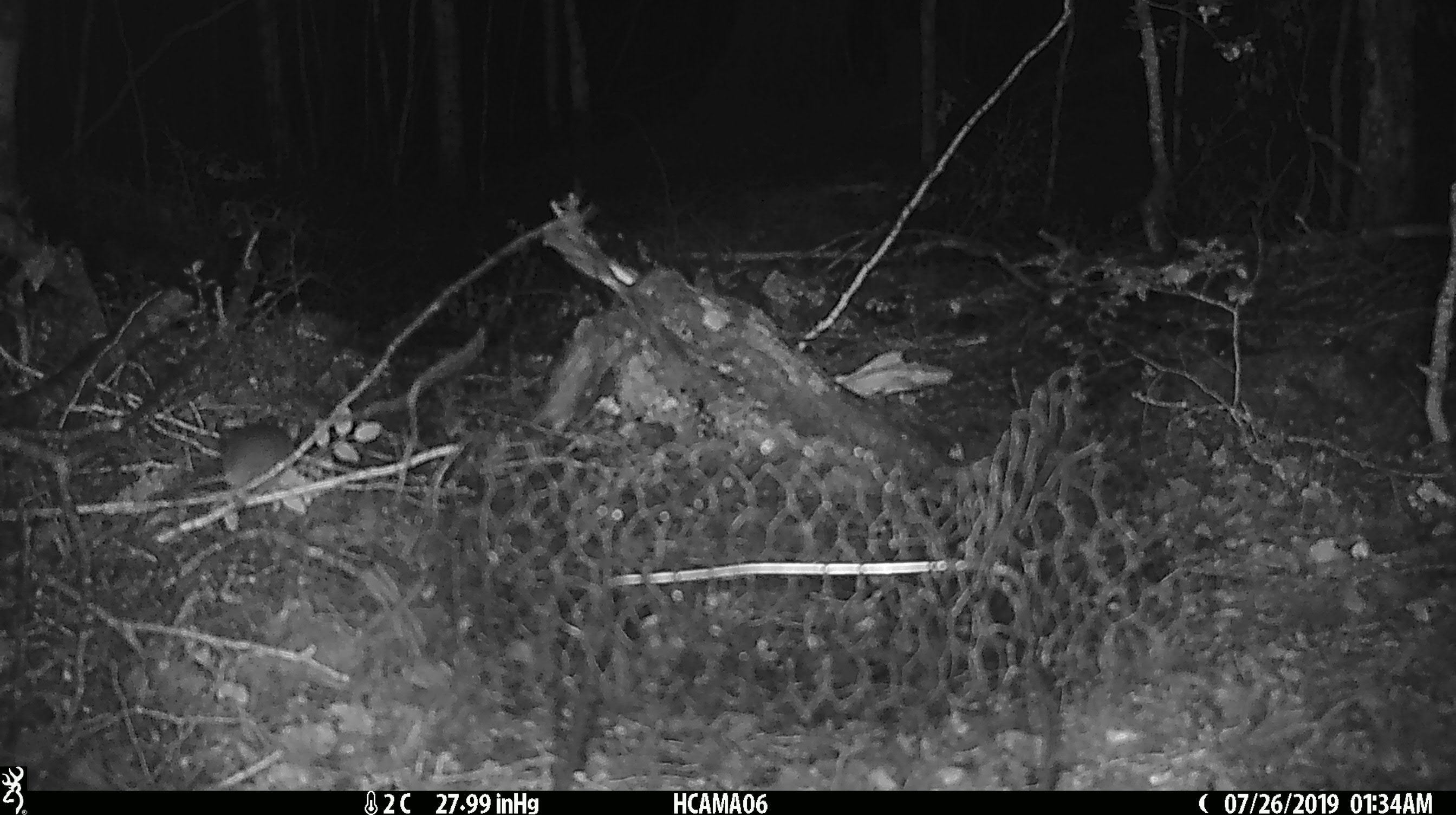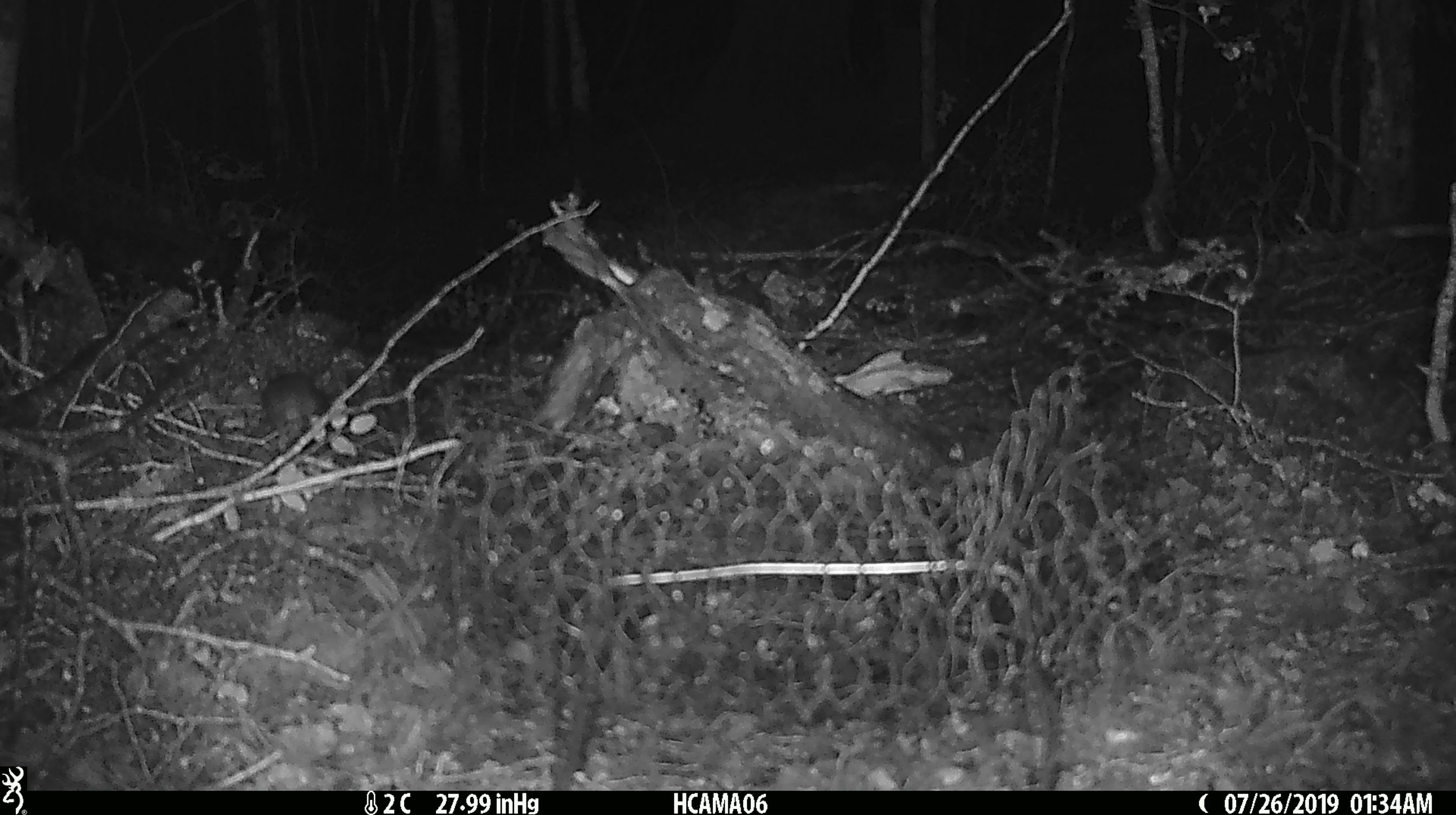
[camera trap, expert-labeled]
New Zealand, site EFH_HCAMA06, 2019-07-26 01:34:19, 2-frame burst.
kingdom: Animalia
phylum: Chordata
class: Mammalia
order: Rodentia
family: Muridae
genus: Mus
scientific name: Mus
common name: mouse